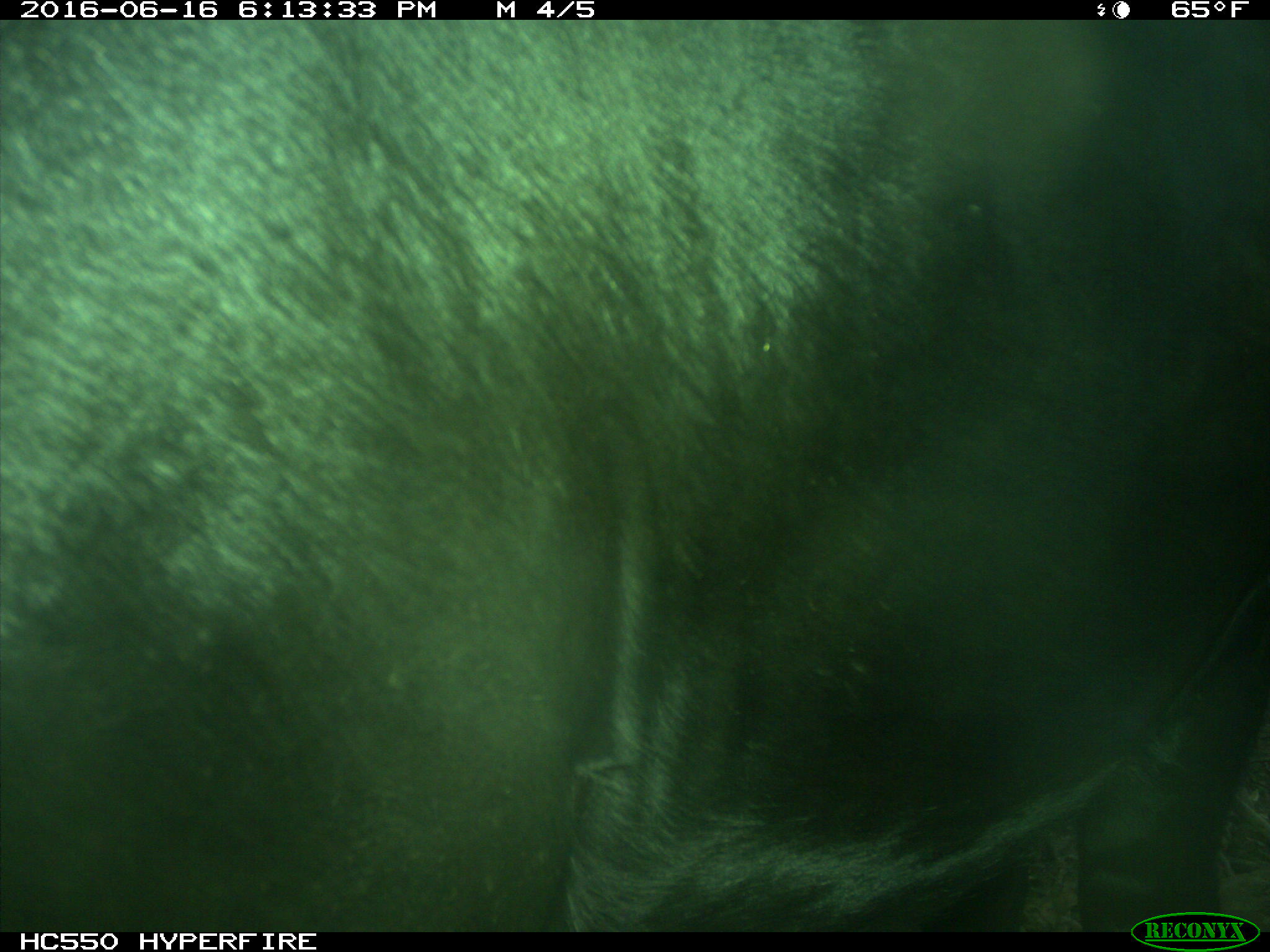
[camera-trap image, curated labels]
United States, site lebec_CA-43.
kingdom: Animalia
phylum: Chordata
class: Mammalia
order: Artiodactyla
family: Bovidae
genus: Bos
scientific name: Bos taurus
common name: domestic cow